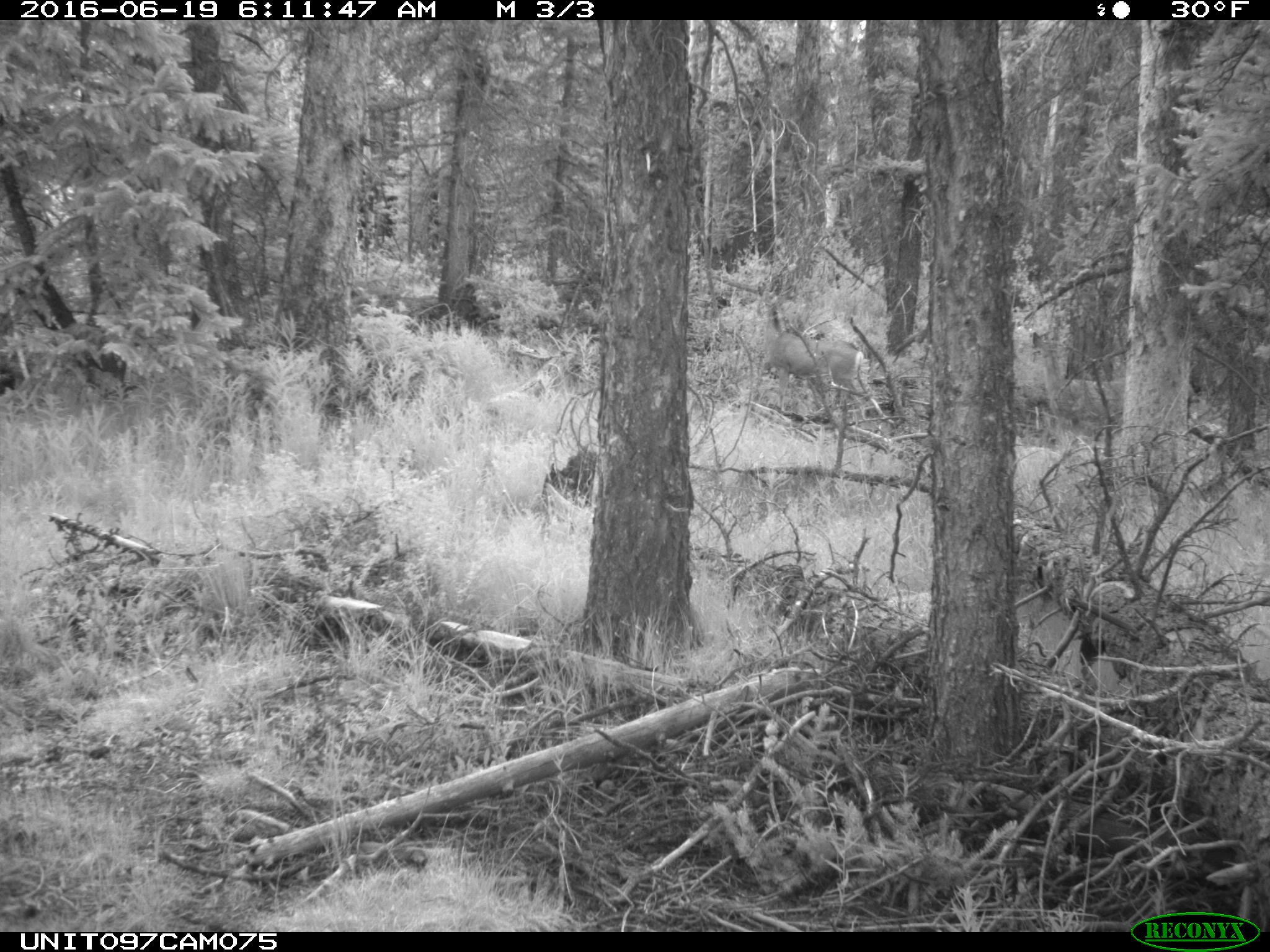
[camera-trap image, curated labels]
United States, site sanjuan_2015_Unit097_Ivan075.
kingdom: Animalia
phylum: Chordata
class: Mammalia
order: Artiodactyla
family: Cervidae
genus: Odocoileus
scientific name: Odocoileus hemionus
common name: mule deer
Odocoileus hemionus (mule deer).